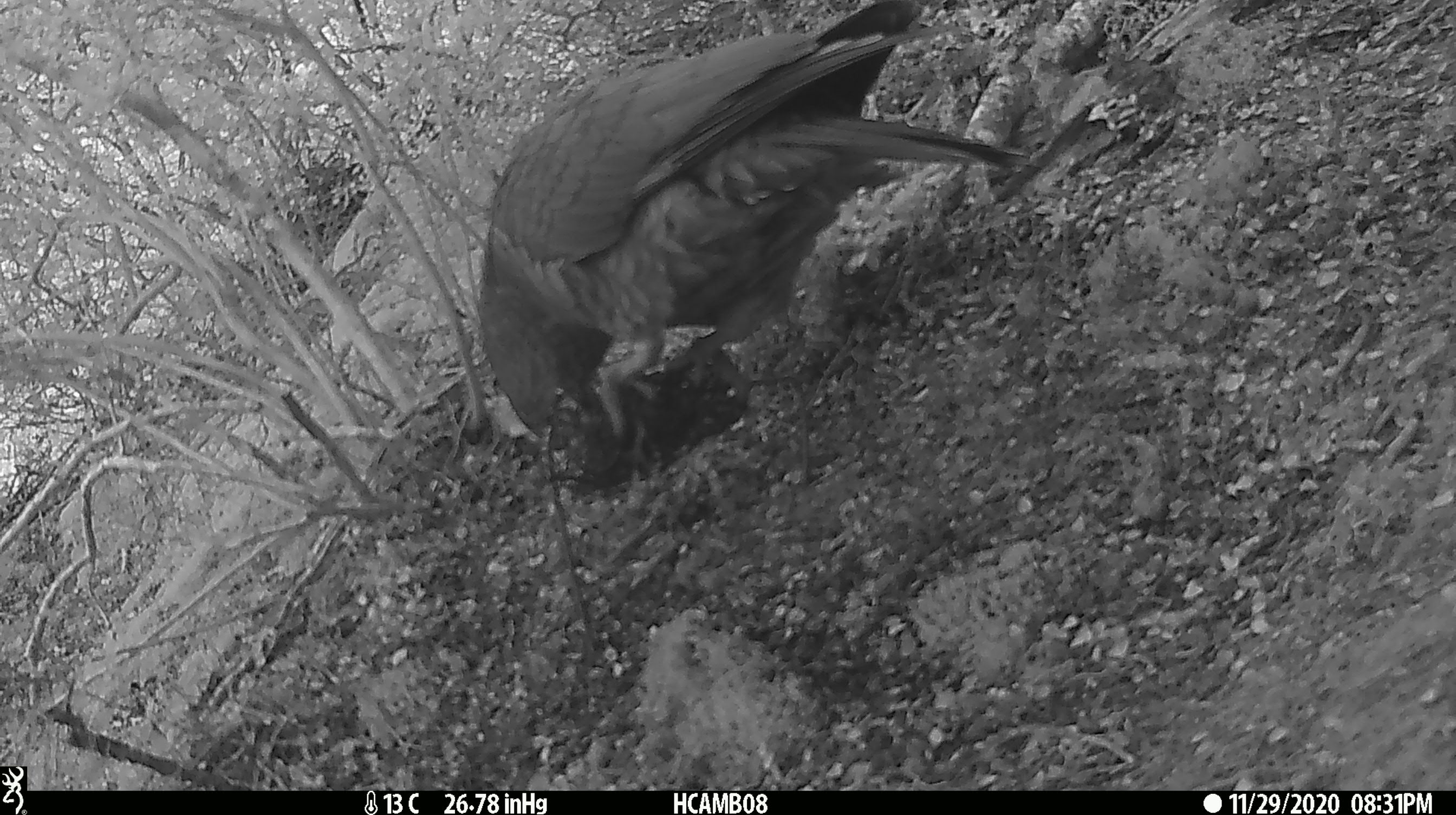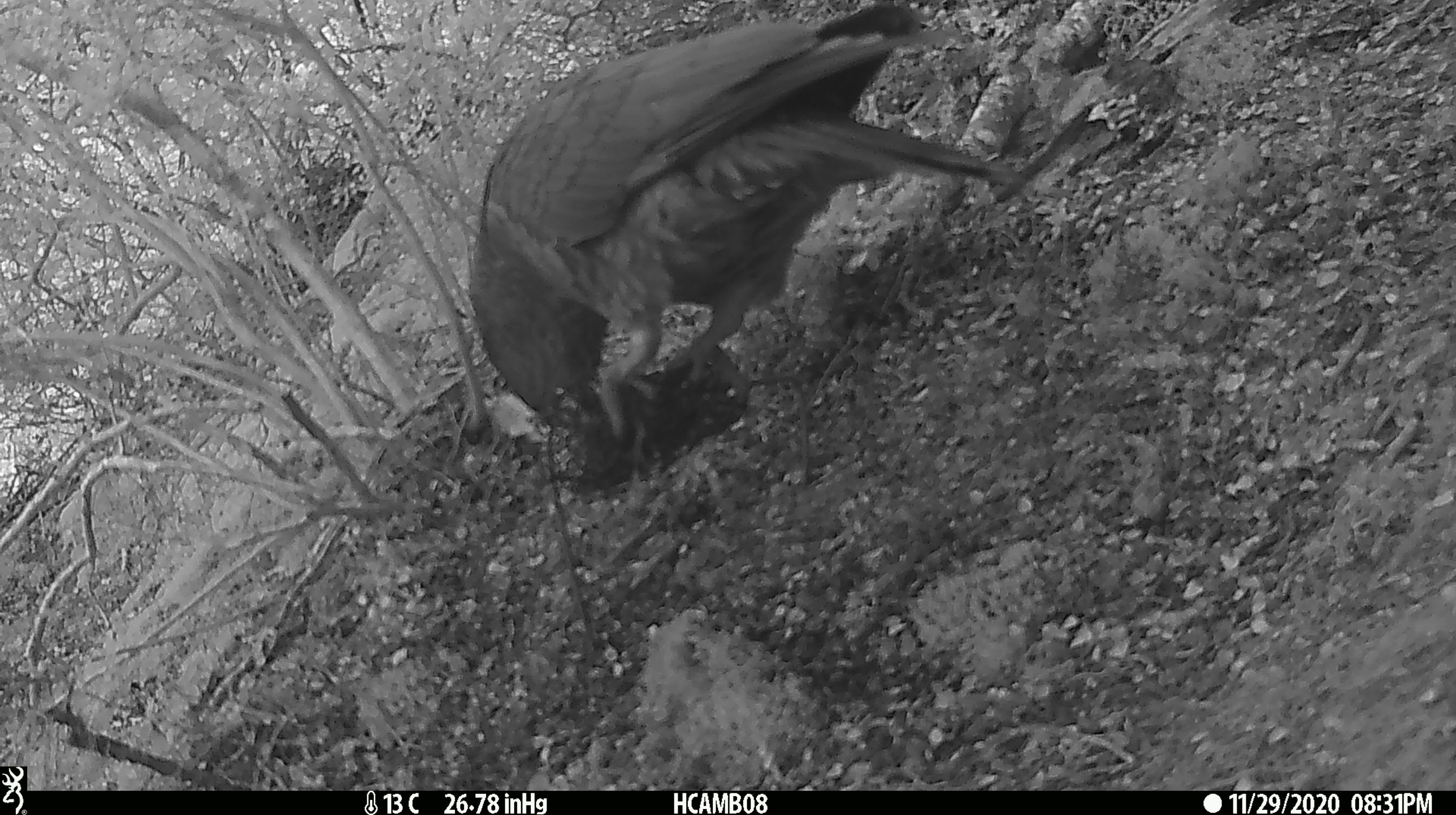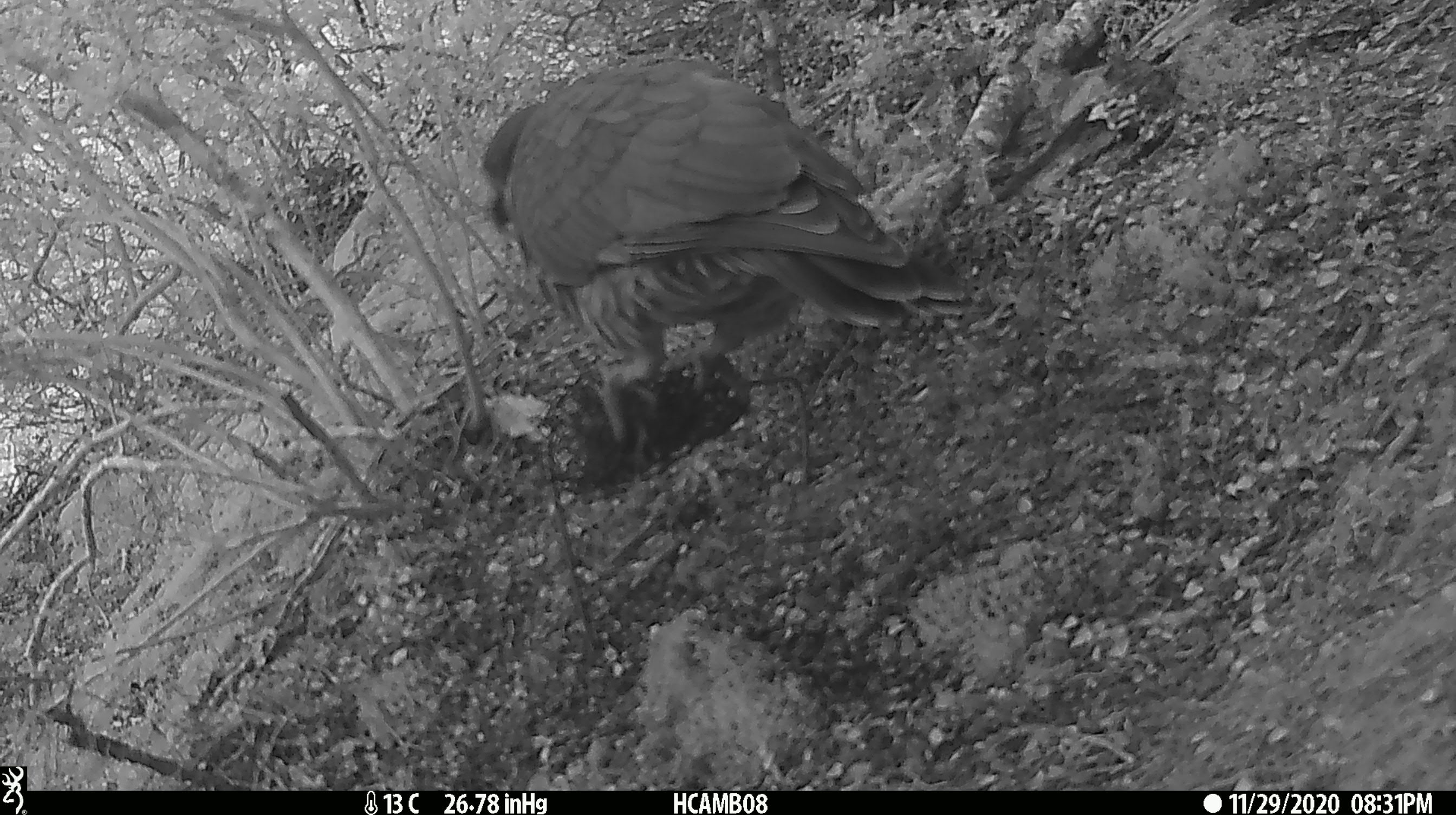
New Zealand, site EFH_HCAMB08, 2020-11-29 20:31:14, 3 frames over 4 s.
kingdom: Animalia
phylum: Chordata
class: Aves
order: Psittaciformes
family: Strigopidae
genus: Nestor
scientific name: Nestor notabilis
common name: kea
Kea (Nestor notabilis).